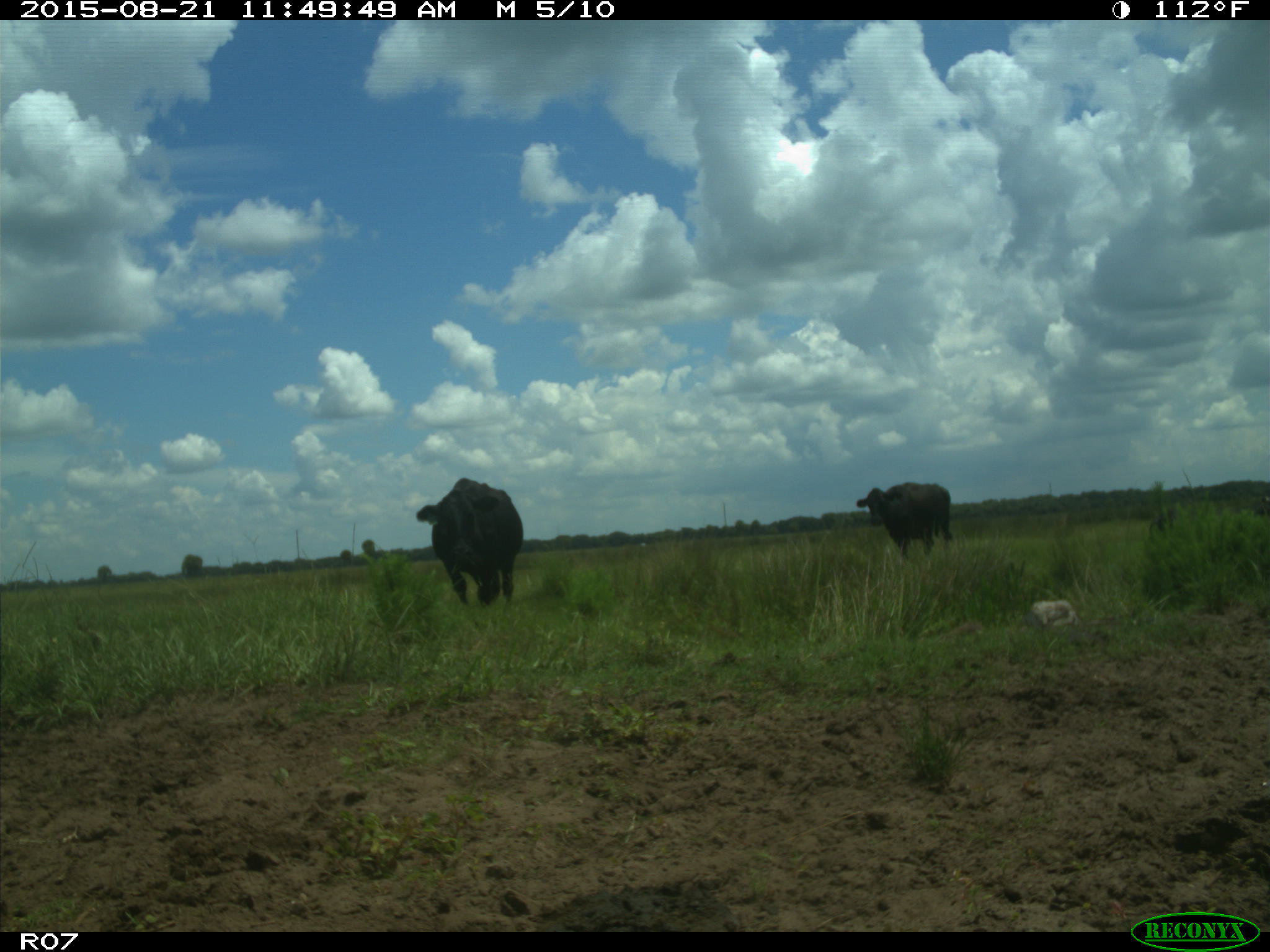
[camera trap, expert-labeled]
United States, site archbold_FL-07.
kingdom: Animalia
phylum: Chordata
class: Mammalia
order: Artiodactyla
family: Bovidae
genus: Bos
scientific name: Bos taurus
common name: domestic cow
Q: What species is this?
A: Bos taurus (domestic cow).